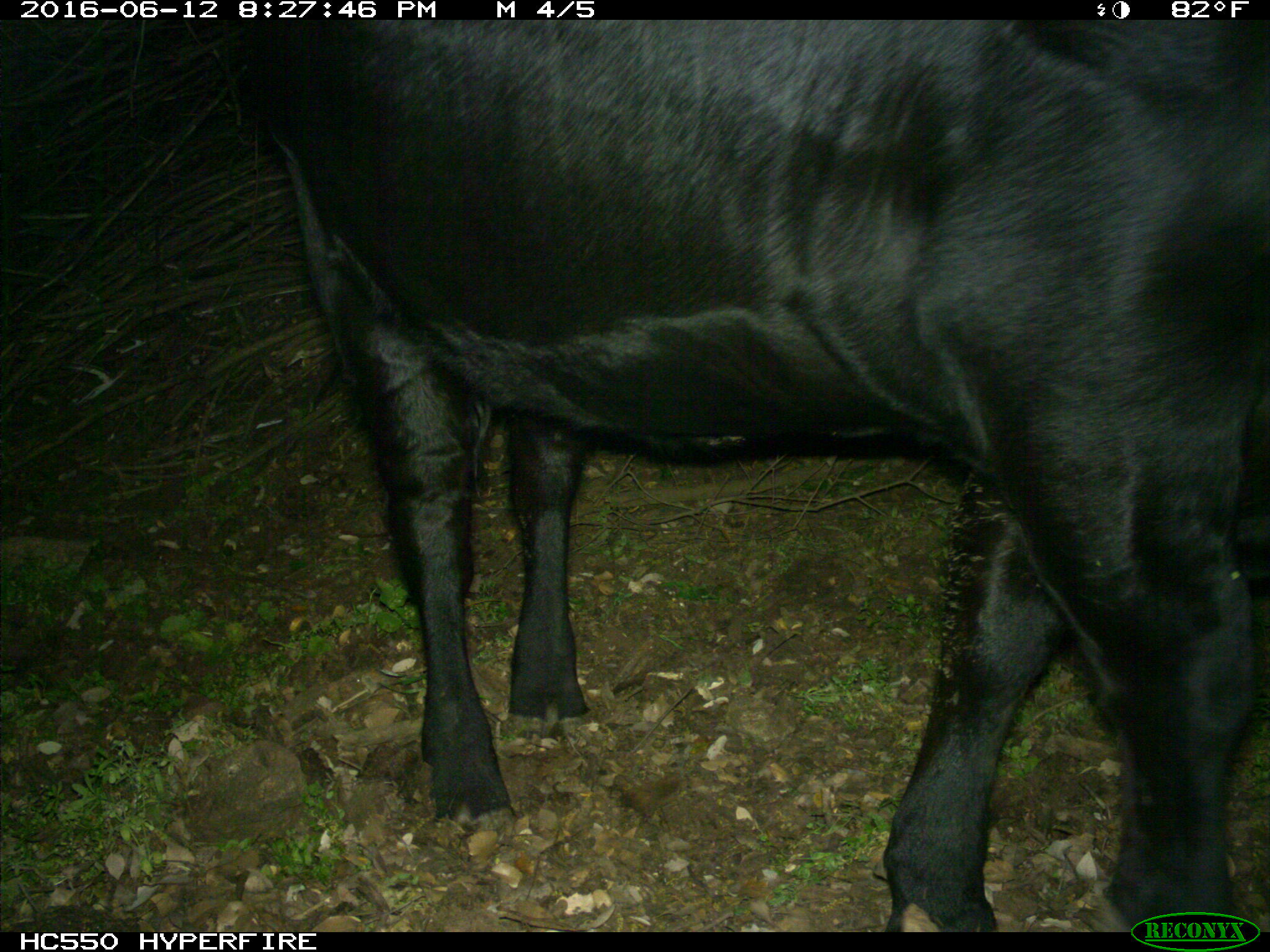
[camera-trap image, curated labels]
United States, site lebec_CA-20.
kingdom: Animalia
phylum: Chordata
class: Mammalia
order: Artiodactyla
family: Bovidae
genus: Bos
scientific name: Bos taurus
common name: domestic cow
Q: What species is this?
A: Bos taurus (domestic cow).